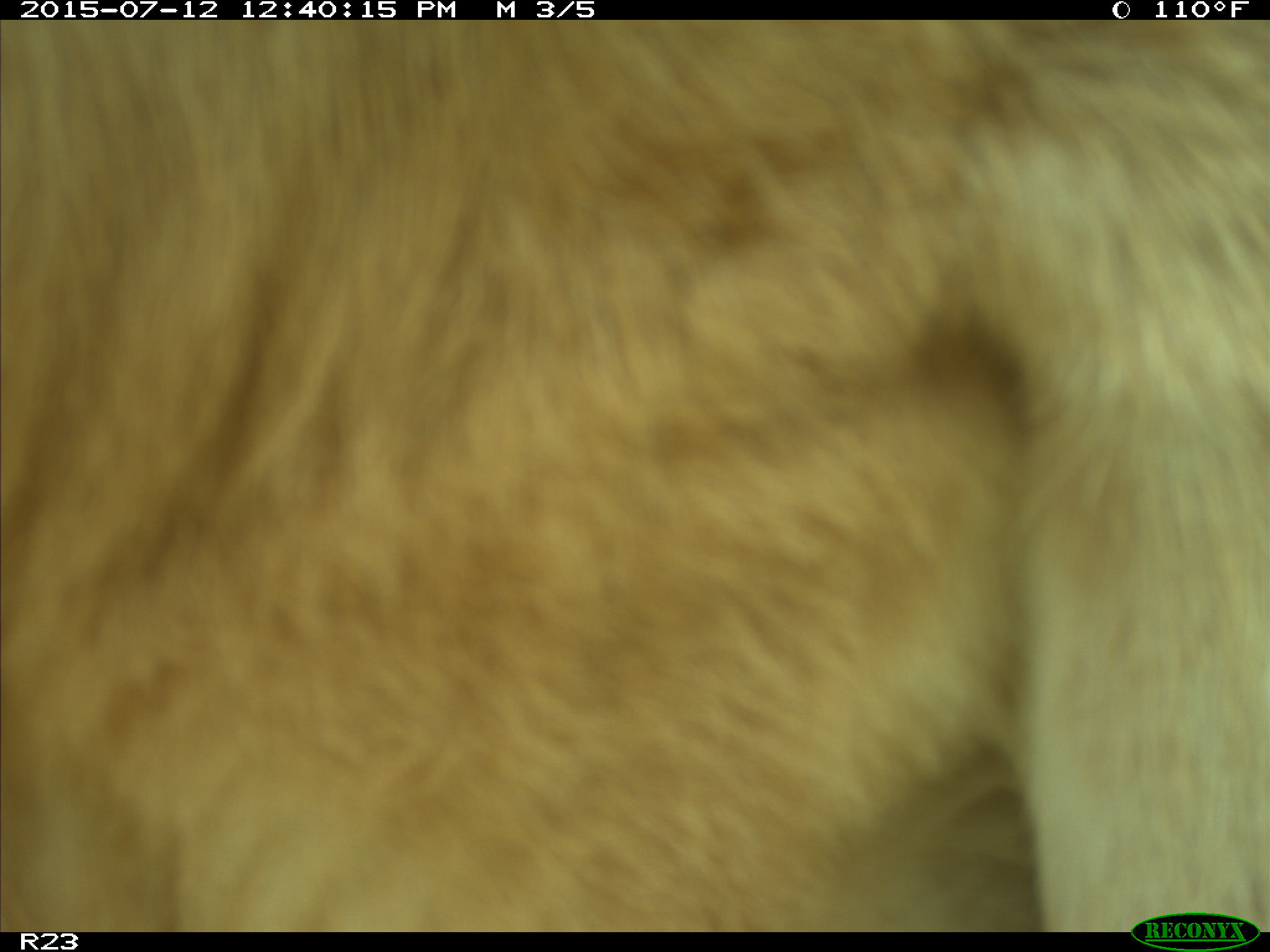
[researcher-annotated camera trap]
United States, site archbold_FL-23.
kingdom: Animalia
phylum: Chordata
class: Mammalia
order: Artiodactyla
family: Bovidae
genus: Bos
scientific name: Bos taurus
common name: domestic cow